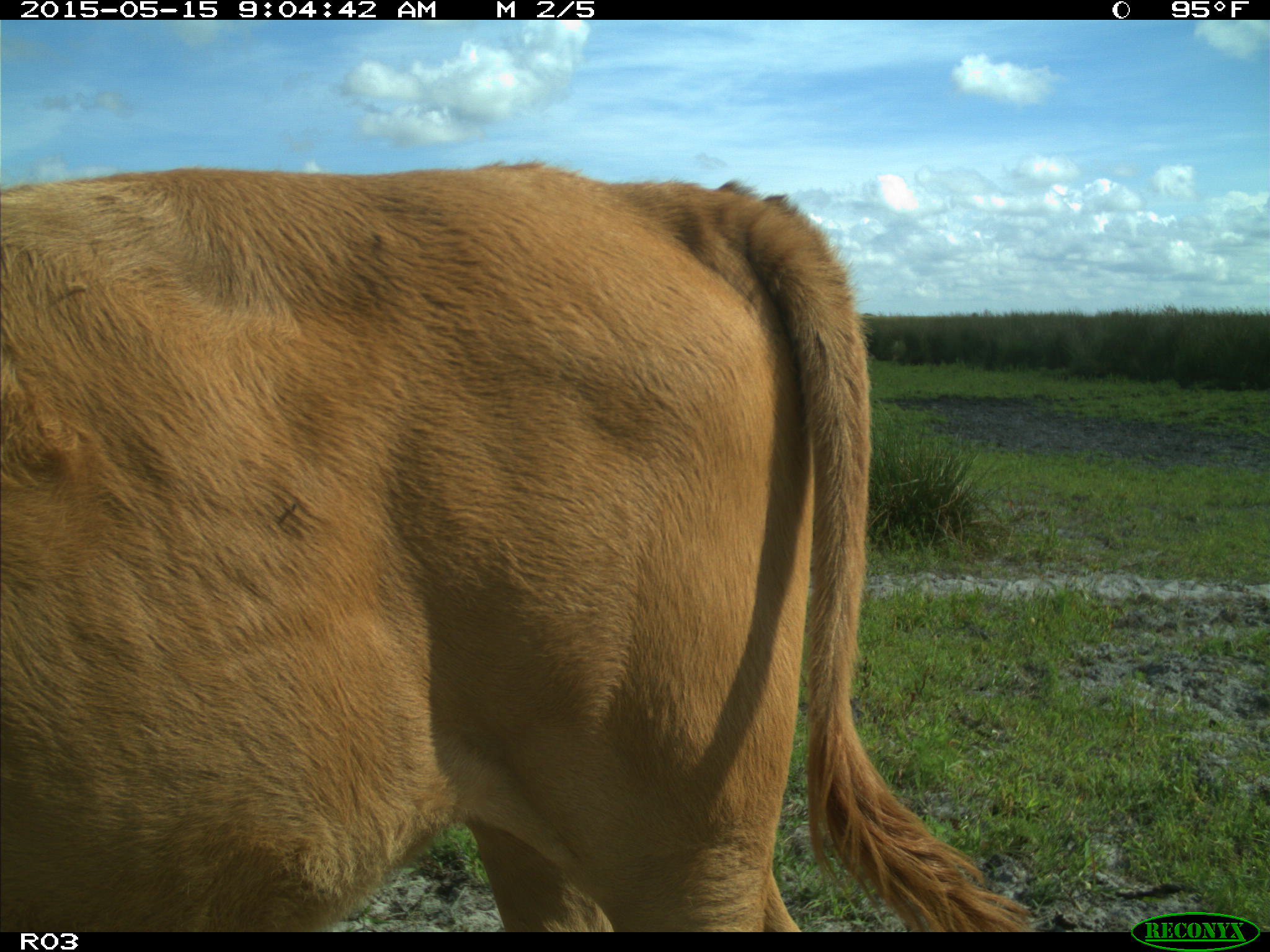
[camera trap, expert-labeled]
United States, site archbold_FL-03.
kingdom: Animalia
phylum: Chordata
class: Mammalia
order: Artiodactyla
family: Bovidae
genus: Bos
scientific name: Bos taurus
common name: domestic cow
Bos taurus (domestic cow).